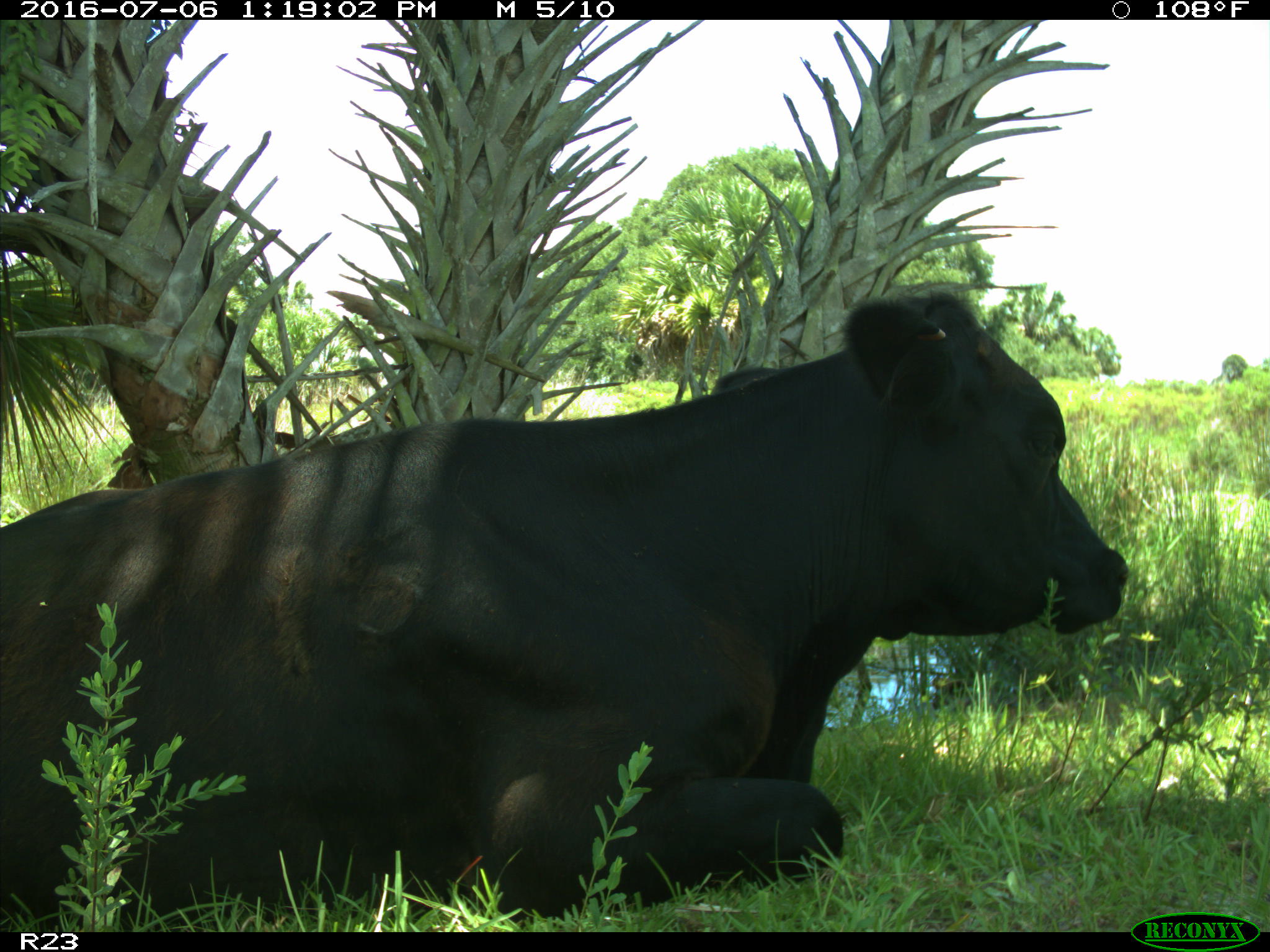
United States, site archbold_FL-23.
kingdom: Animalia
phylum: Chordata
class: Mammalia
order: Artiodactyla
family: Bovidae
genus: Bos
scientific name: Bos taurus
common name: domestic cow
Bos taurus (domestic cow).